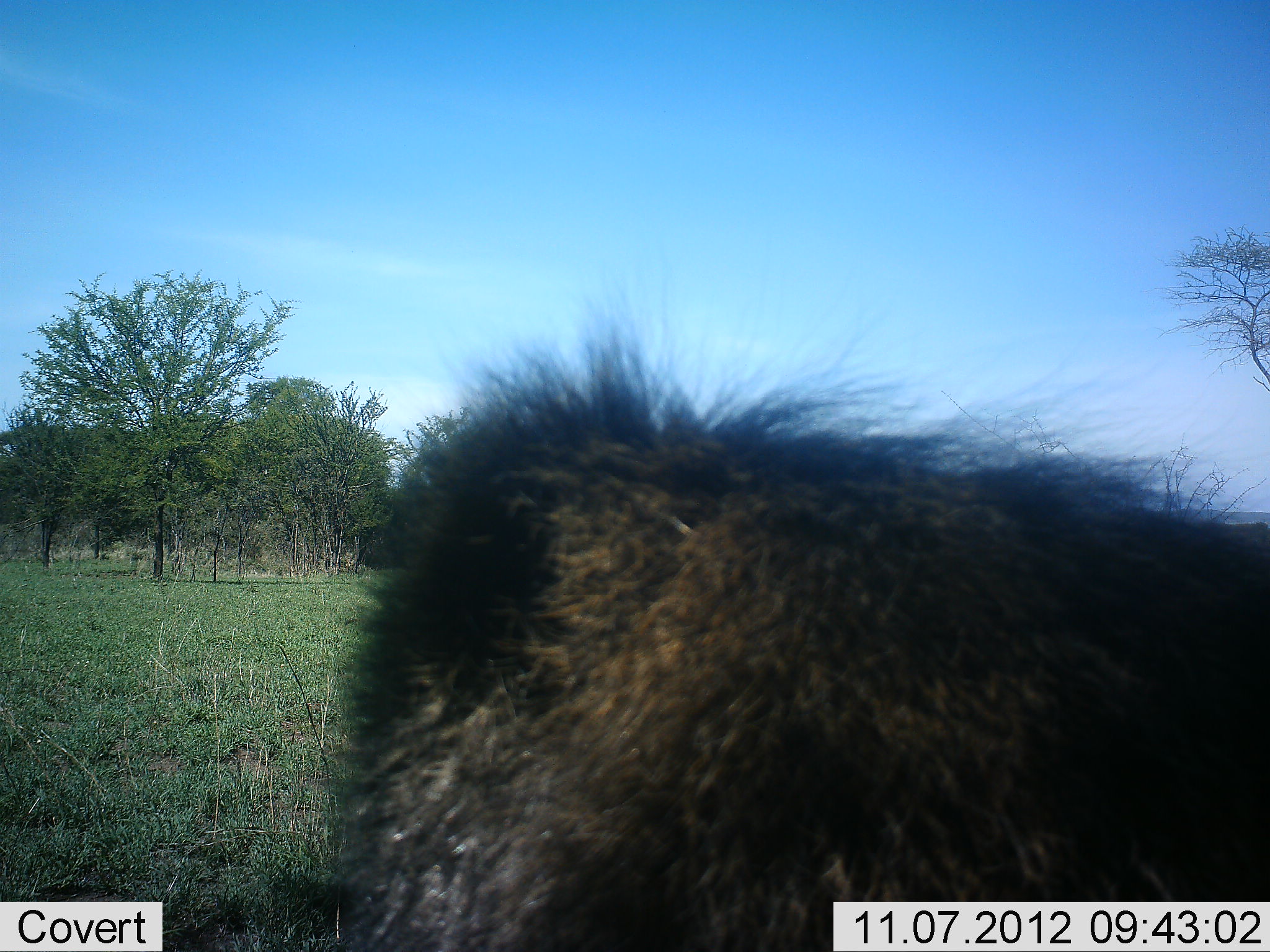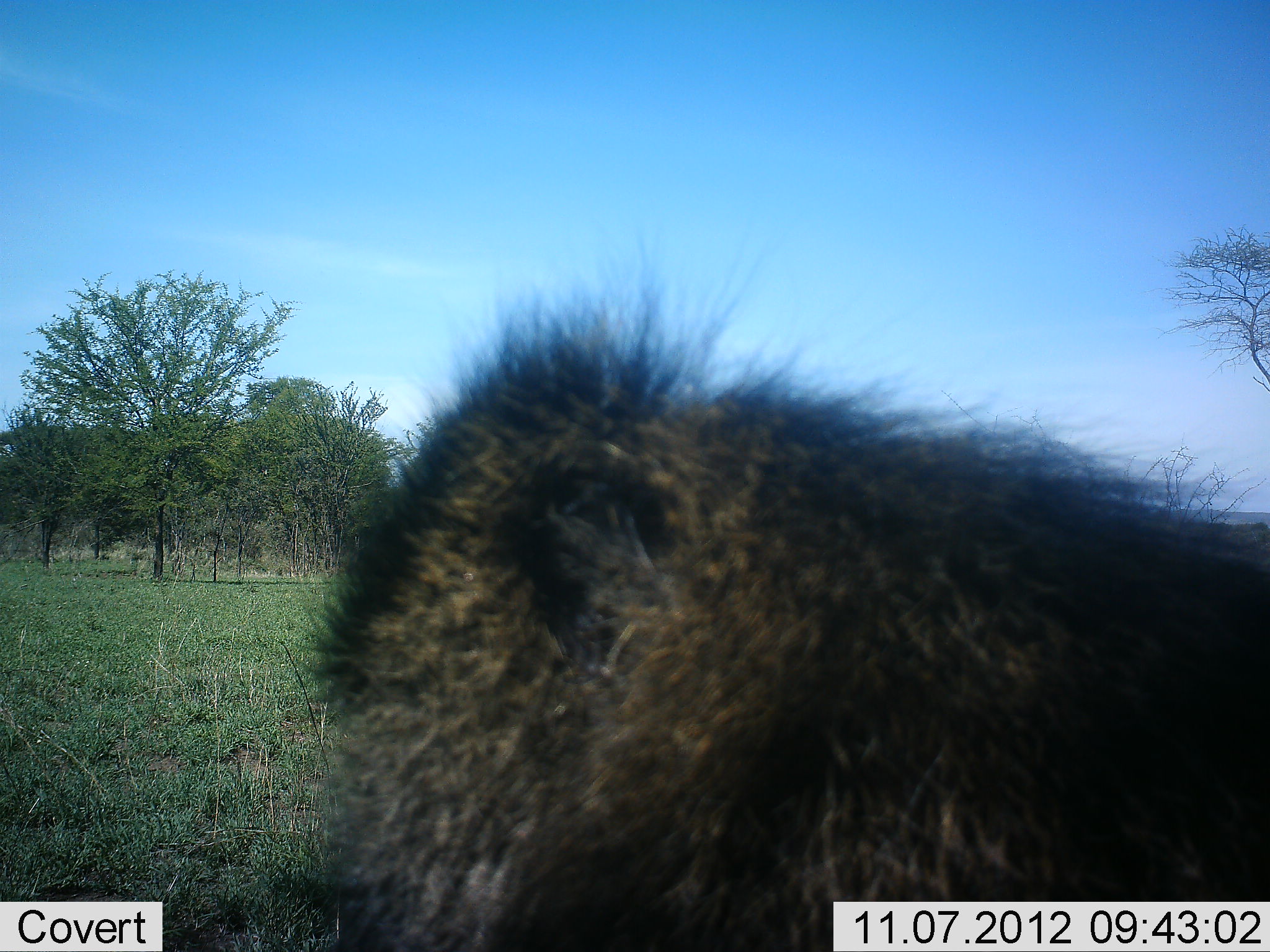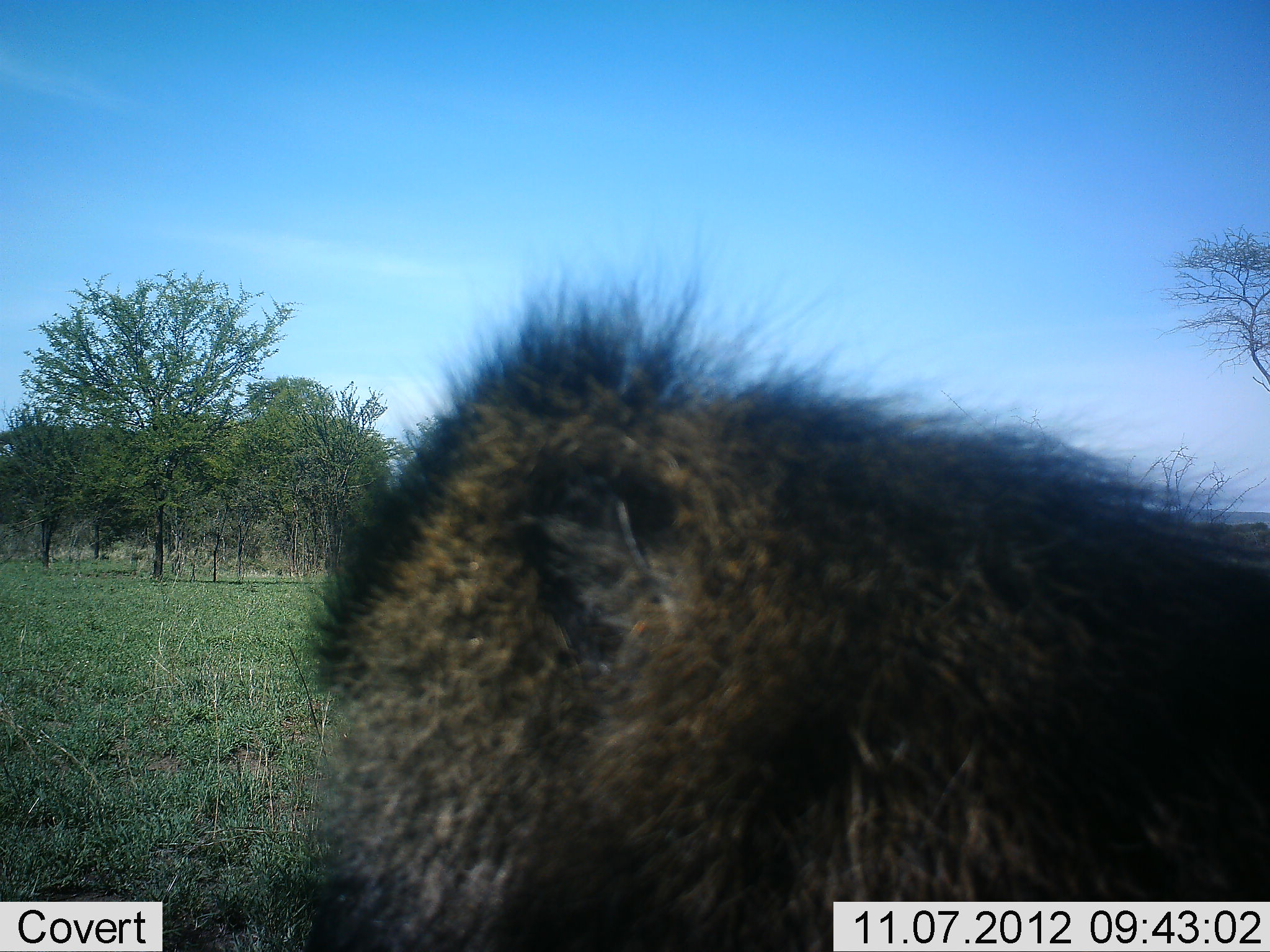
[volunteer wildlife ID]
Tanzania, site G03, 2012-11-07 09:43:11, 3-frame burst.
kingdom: Animalia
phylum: Chordata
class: Mammalia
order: Primates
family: Cercopithecidae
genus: Papio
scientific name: Papio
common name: baboon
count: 1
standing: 70%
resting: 20%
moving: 0%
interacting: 0%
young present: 0%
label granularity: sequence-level